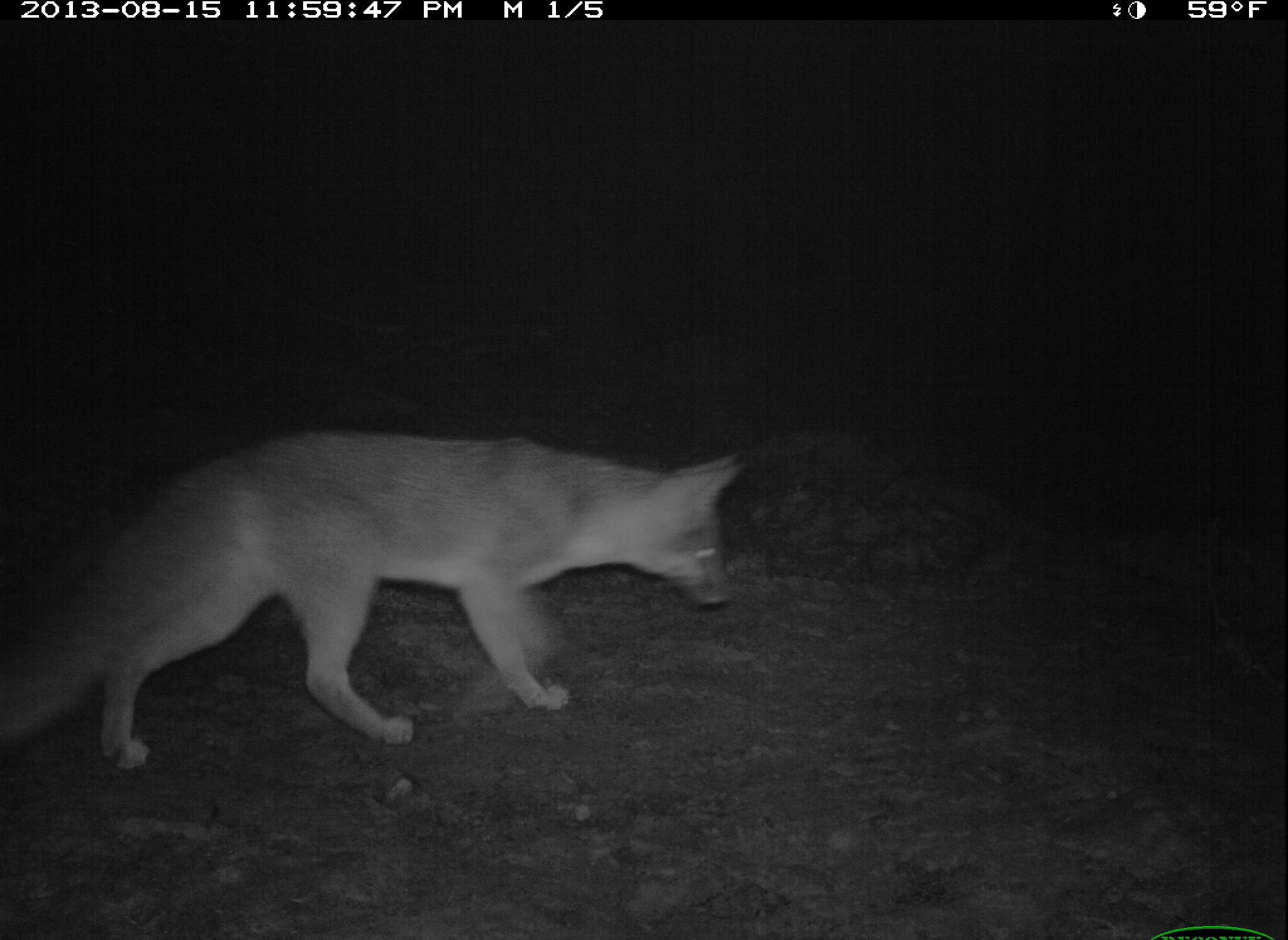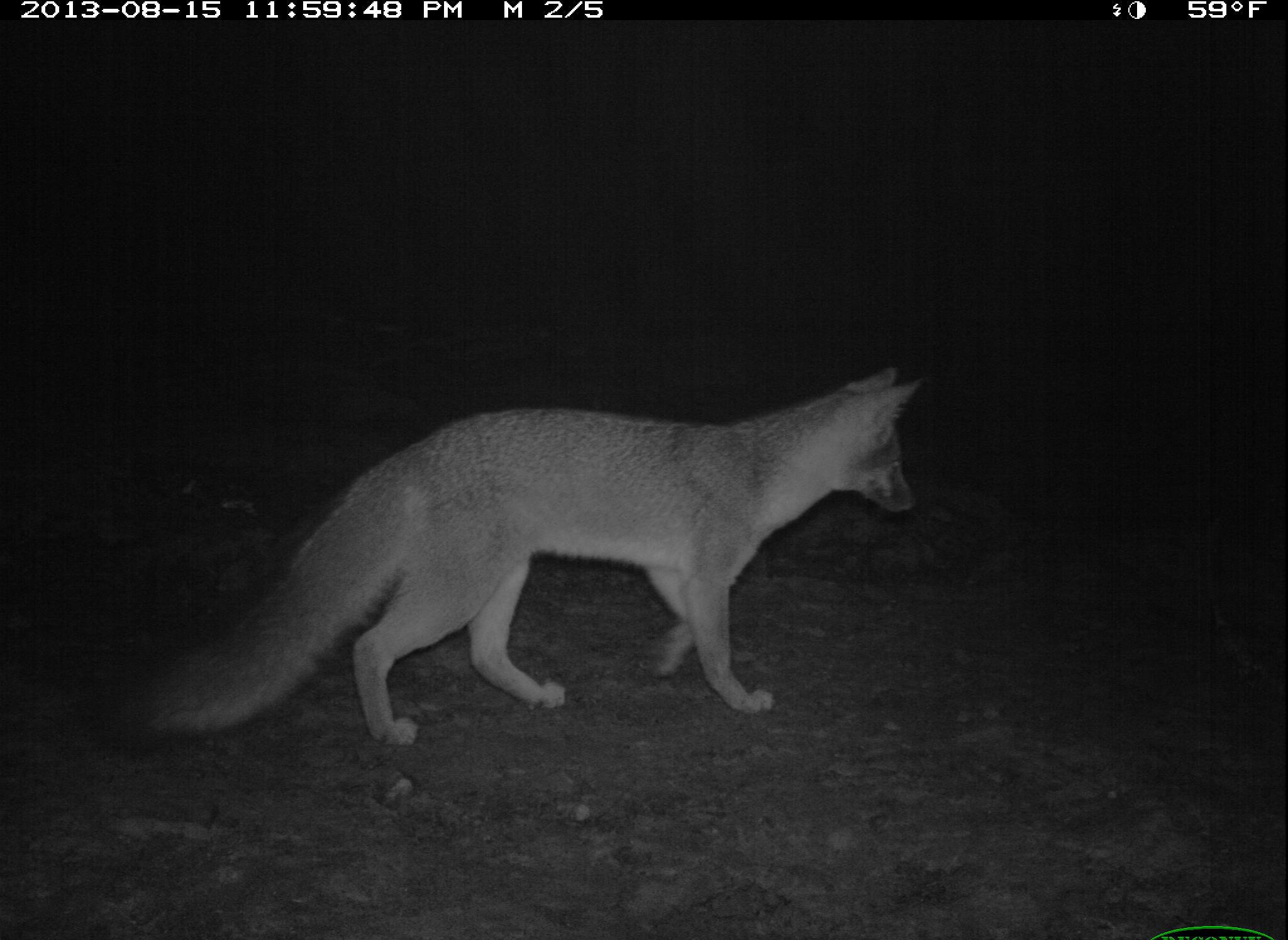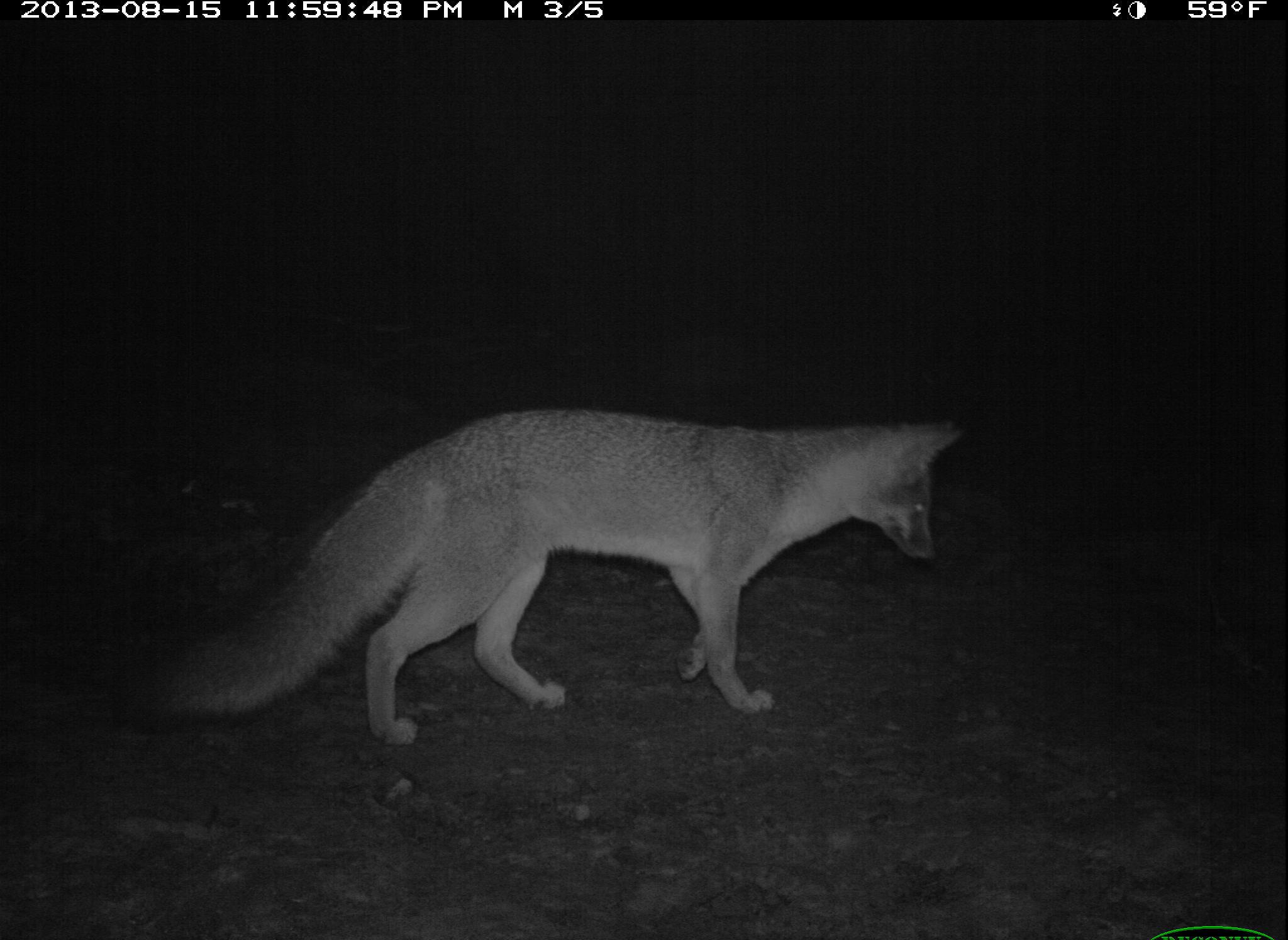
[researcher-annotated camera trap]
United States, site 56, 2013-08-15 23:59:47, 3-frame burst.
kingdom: Animalia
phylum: Chordata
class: Mammalia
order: Carnivora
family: Canidae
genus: Urocyon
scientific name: Urocyon cinereoargenteus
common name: gray fox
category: fox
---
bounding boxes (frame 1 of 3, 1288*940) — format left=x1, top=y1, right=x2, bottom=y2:
fox: left=1, top=426, right=749, bottom=775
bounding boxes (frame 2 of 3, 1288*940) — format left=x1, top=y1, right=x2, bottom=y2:
fox: left=94, top=360, right=930, bottom=746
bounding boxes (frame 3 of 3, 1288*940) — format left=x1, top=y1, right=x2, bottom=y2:
fox: left=141, top=405, right=970, bottom=751